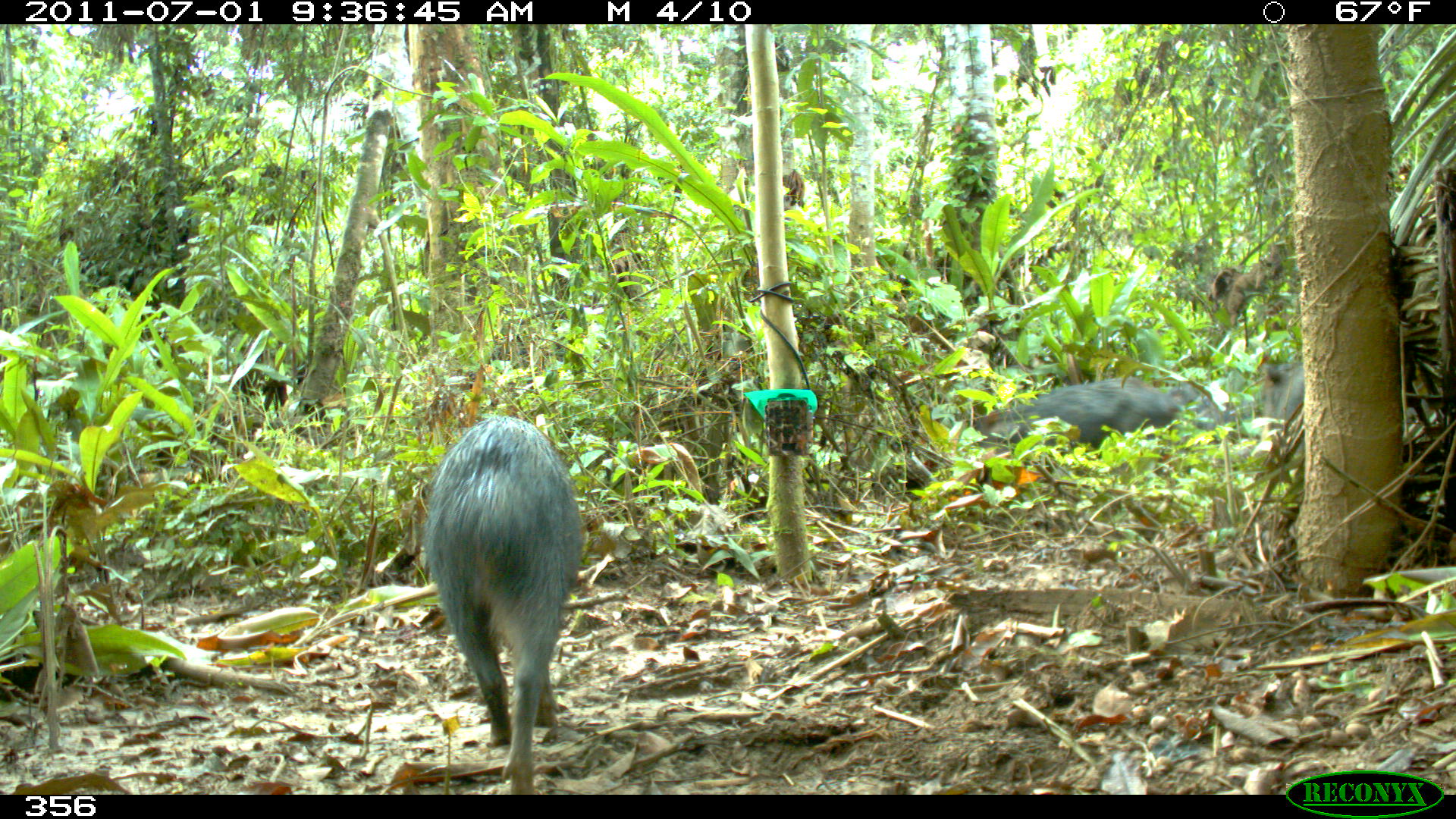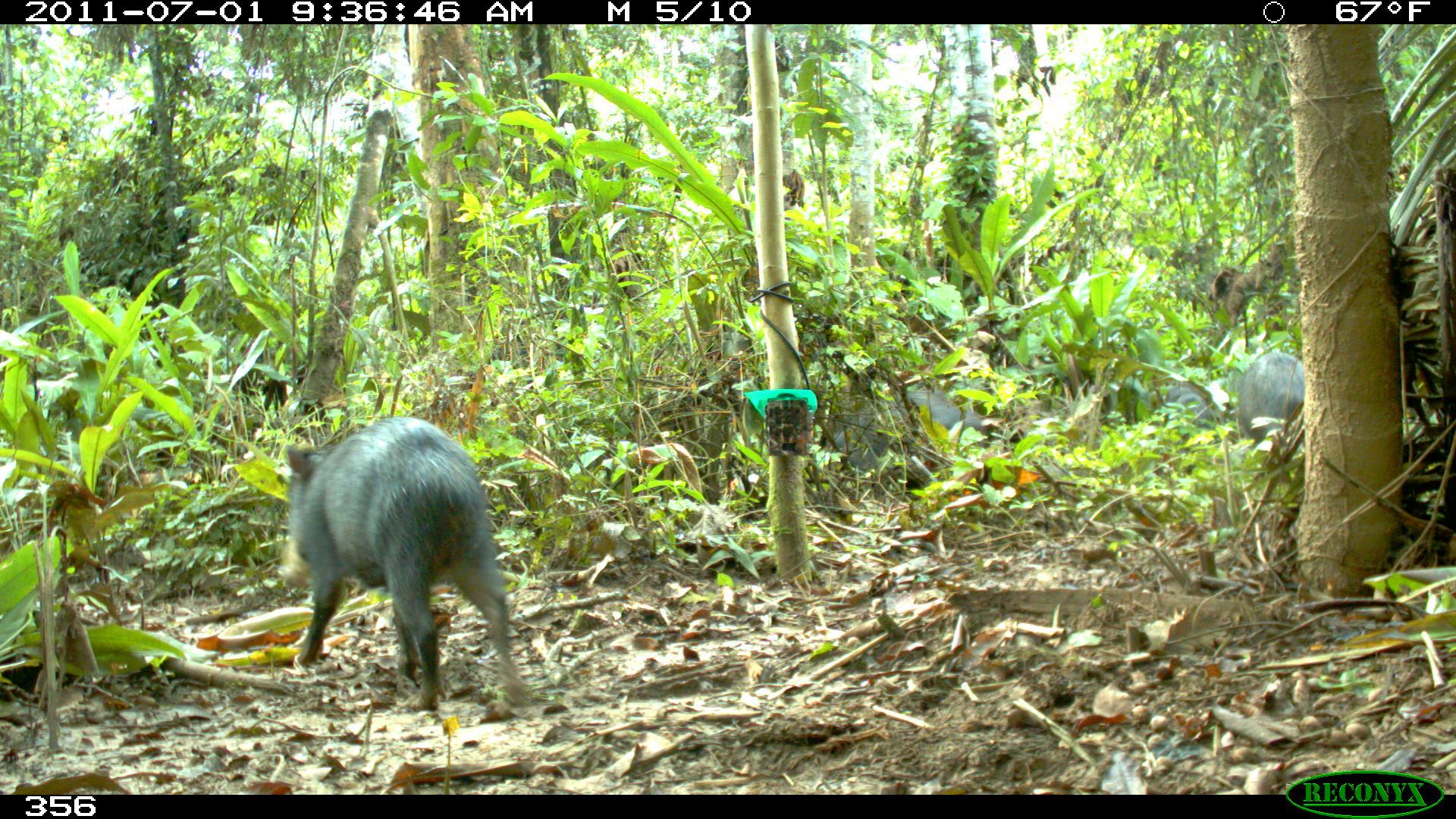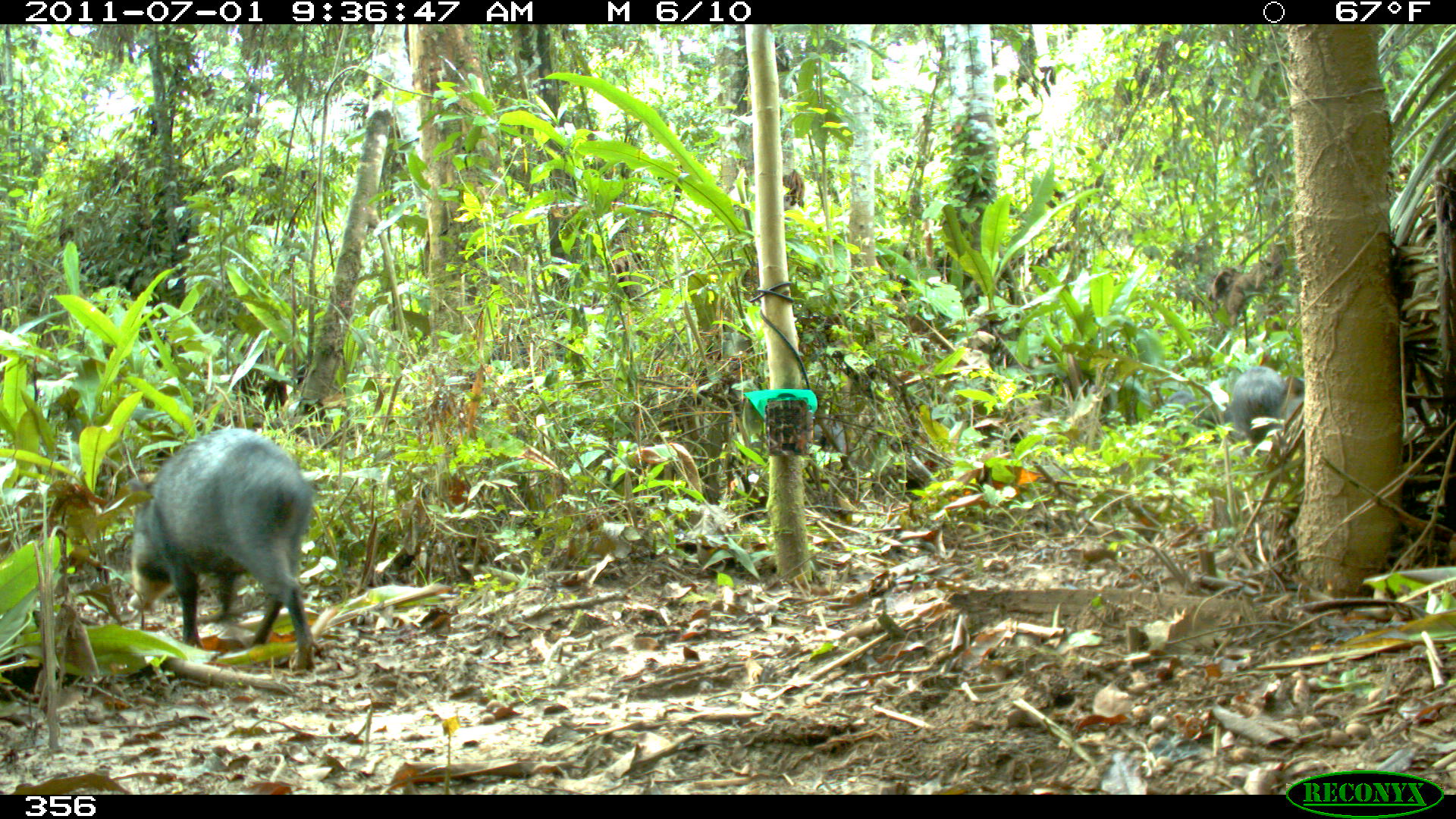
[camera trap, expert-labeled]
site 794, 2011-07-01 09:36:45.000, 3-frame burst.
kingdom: Animalia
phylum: Chordata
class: Mammalia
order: Artiodactyla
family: Tayassuidae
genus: Tayassu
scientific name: Tayassu pecari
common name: white-lipped peccary